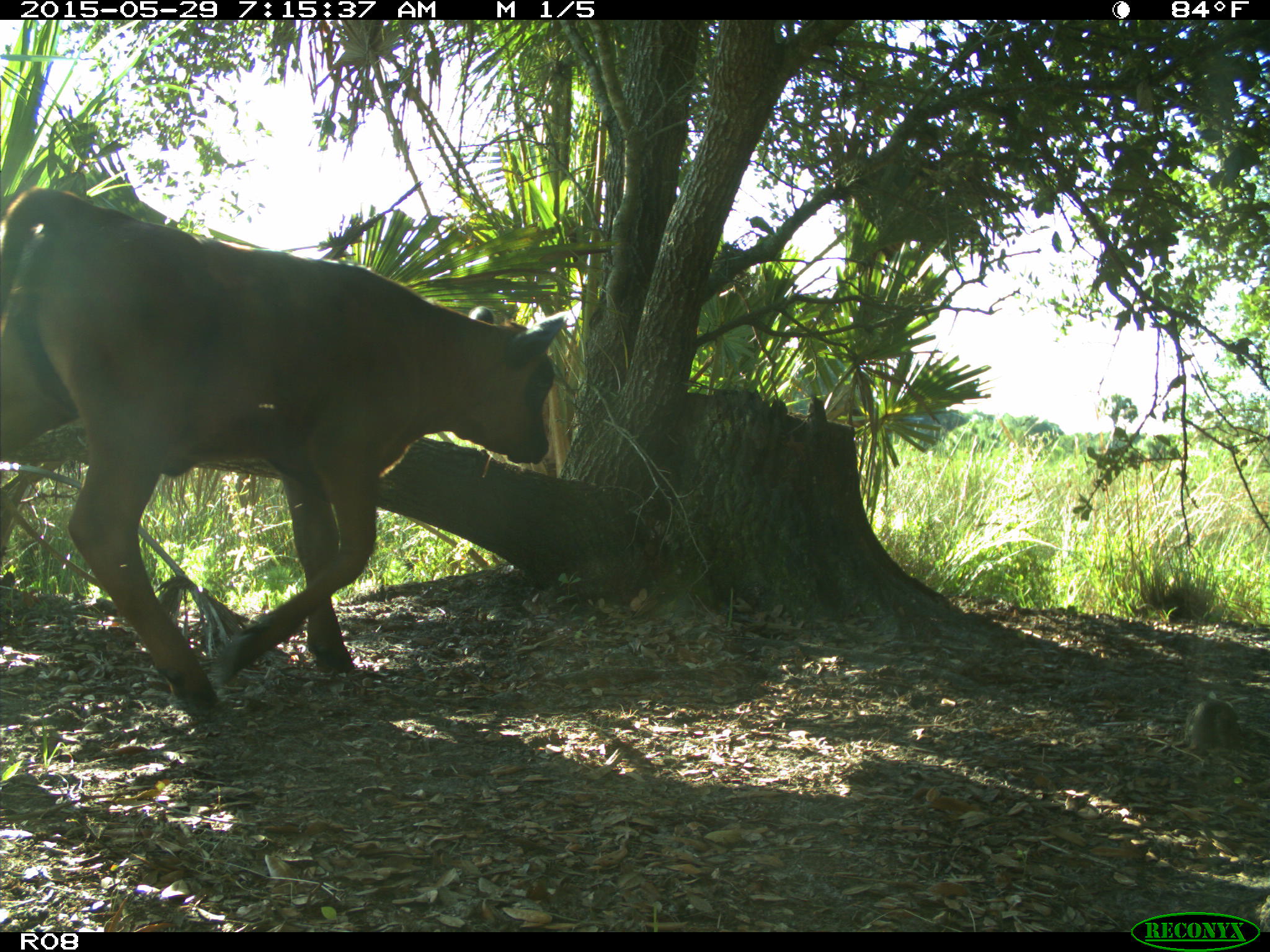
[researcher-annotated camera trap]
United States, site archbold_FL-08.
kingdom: Animalia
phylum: Chordata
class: Mammalia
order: Artiodactyla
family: Bovidae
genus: Bos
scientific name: Bos taurus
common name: domestic cow